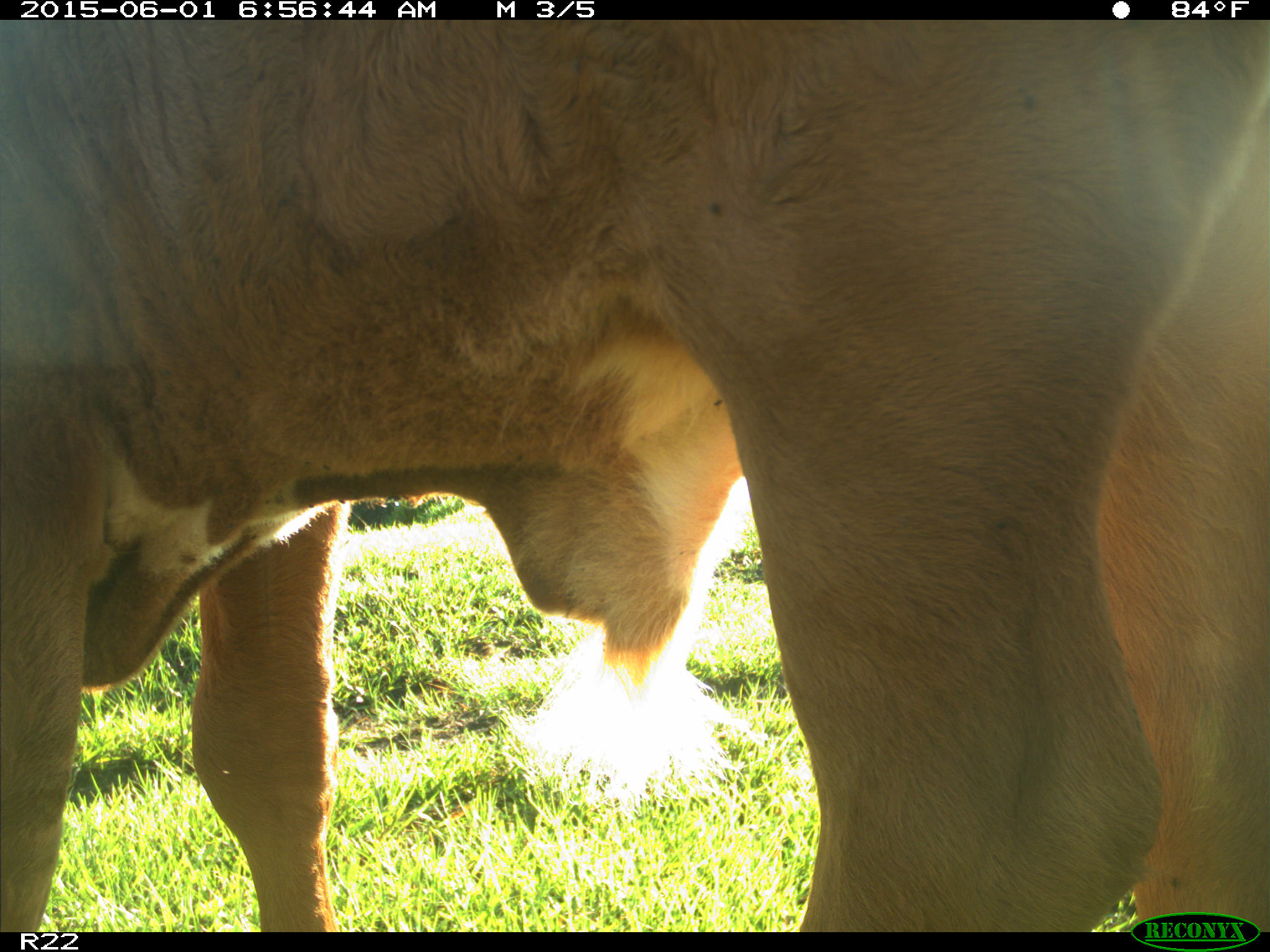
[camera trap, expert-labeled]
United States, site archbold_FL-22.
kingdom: Animalia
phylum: Chordata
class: Mammalia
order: Artiodactyla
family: Bovidae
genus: Bos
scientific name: Bos taurus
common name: domestic cow